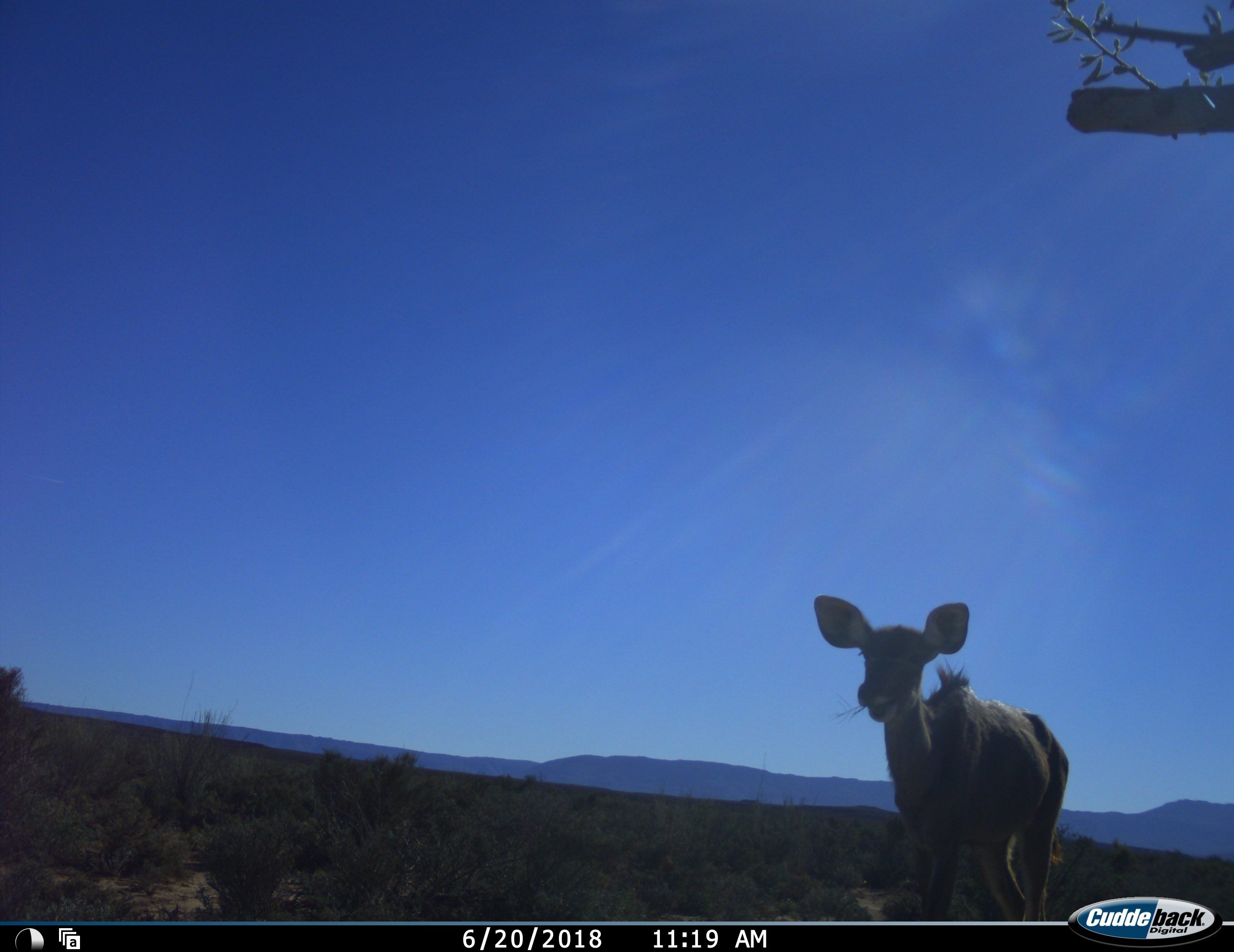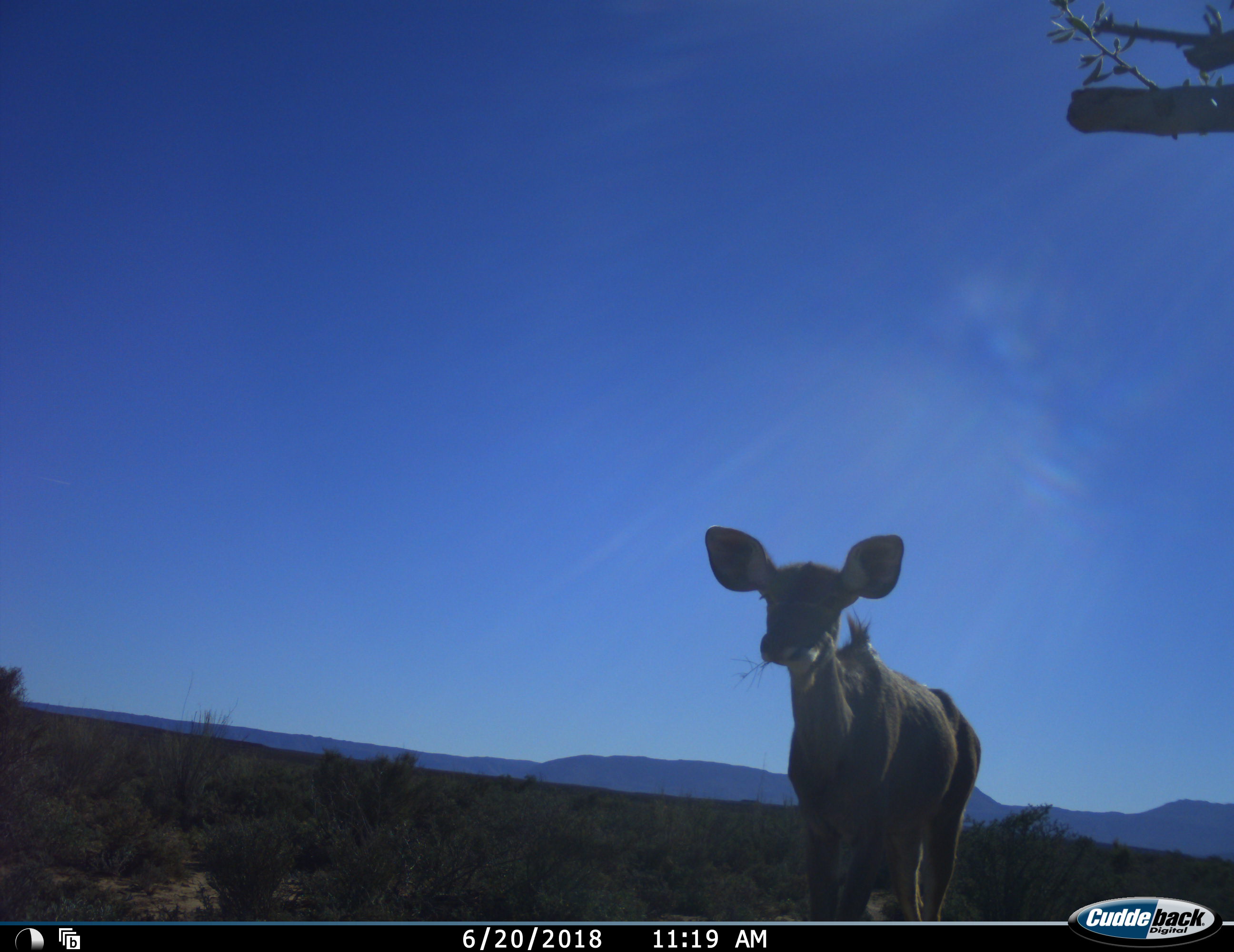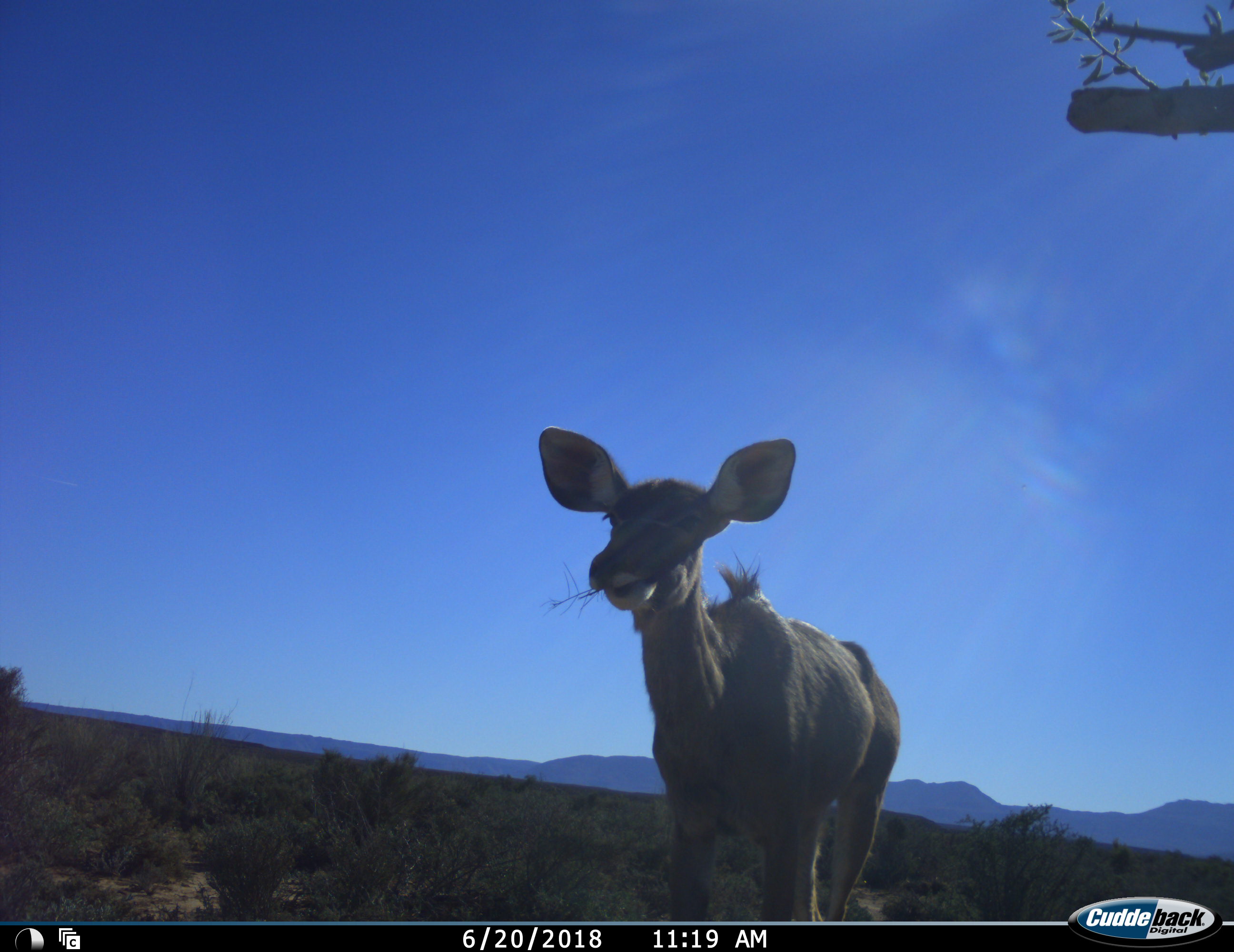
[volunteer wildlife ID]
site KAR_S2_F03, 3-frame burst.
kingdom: Animalia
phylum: Chordata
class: Mammalia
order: Artiodactyla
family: Bovidae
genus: Tragelaphus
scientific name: Tragelaphus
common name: kudu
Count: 1.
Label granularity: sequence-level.